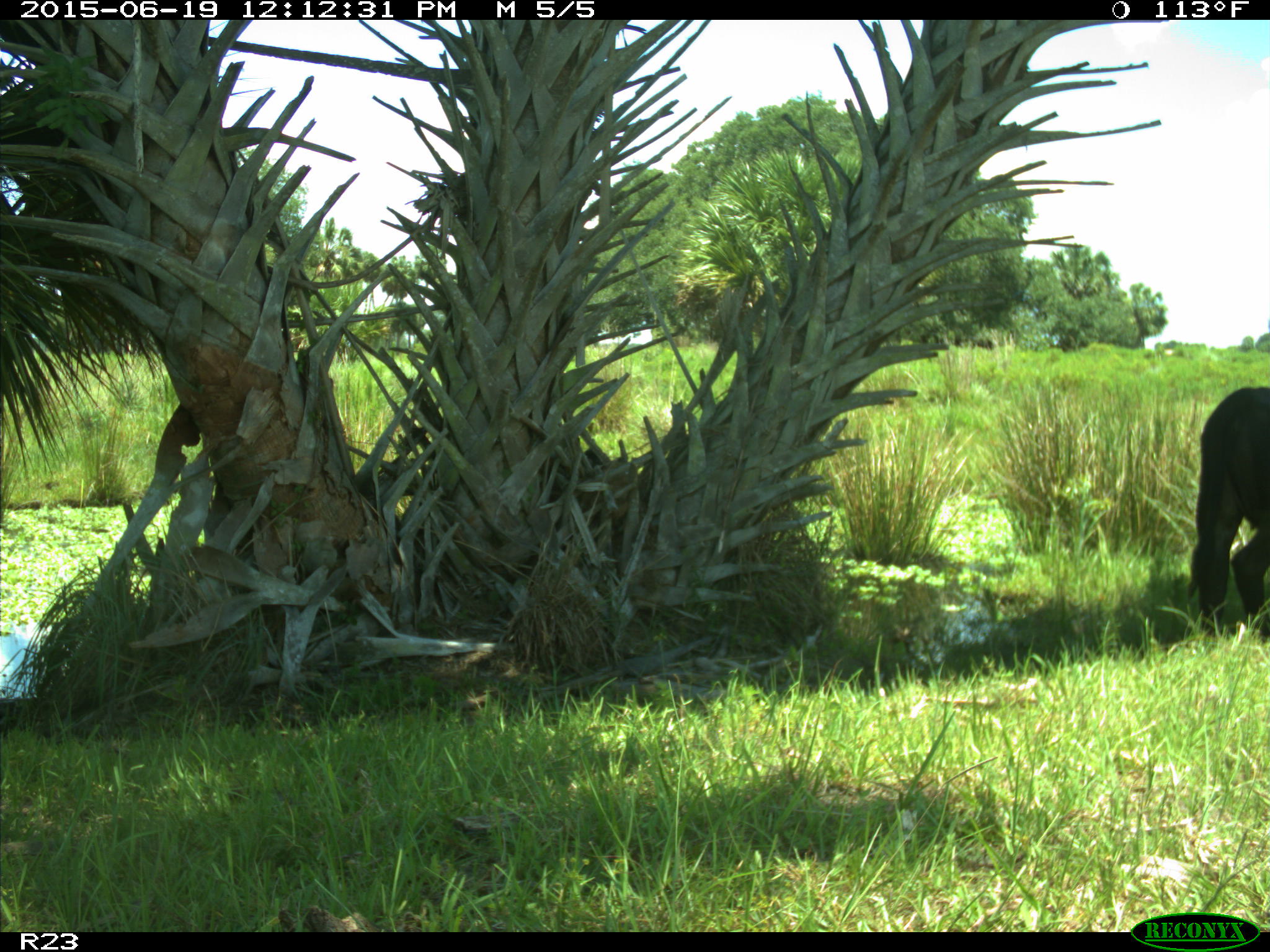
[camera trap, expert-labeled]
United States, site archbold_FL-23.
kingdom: Animalia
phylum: Chordata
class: Mammalia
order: Artiodactyla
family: Bovidae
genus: Bos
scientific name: Bos taurus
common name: domestic cow